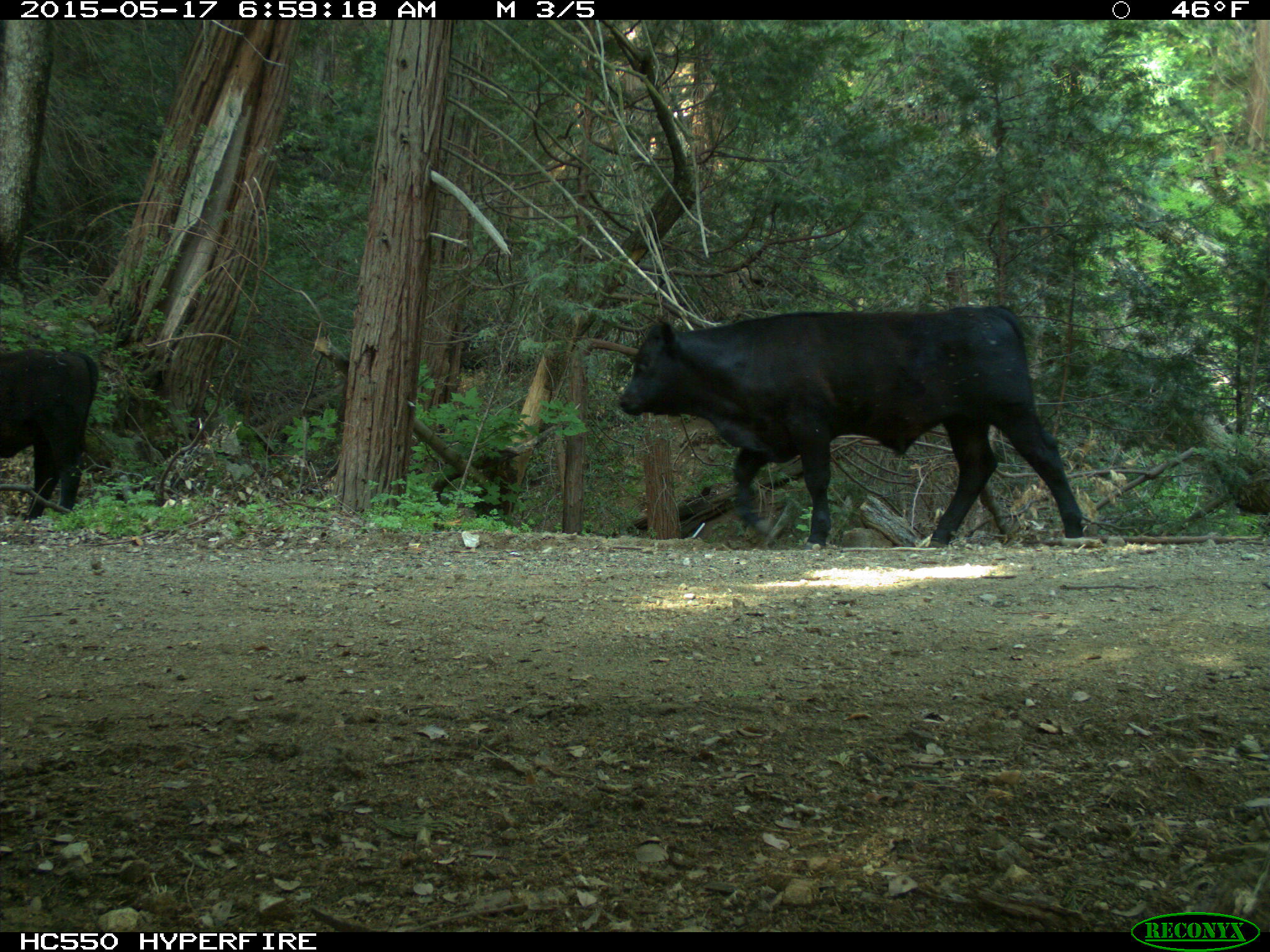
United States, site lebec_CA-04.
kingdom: Animalia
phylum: Chordata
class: Mammalia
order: Artiodactyla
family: Bovidae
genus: Bos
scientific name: Bos taurus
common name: domestic cow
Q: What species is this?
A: Bos taurus (domestic cow).